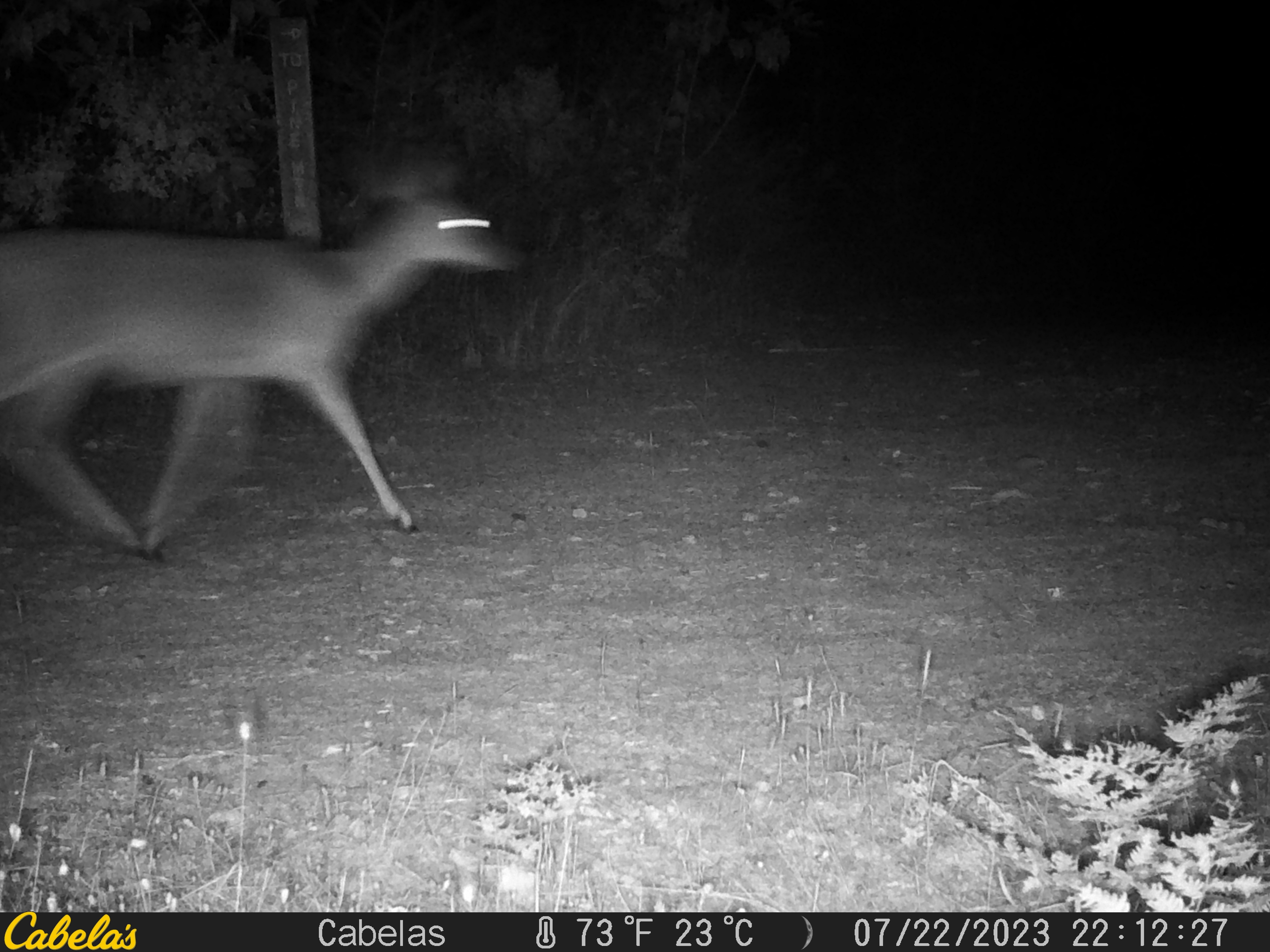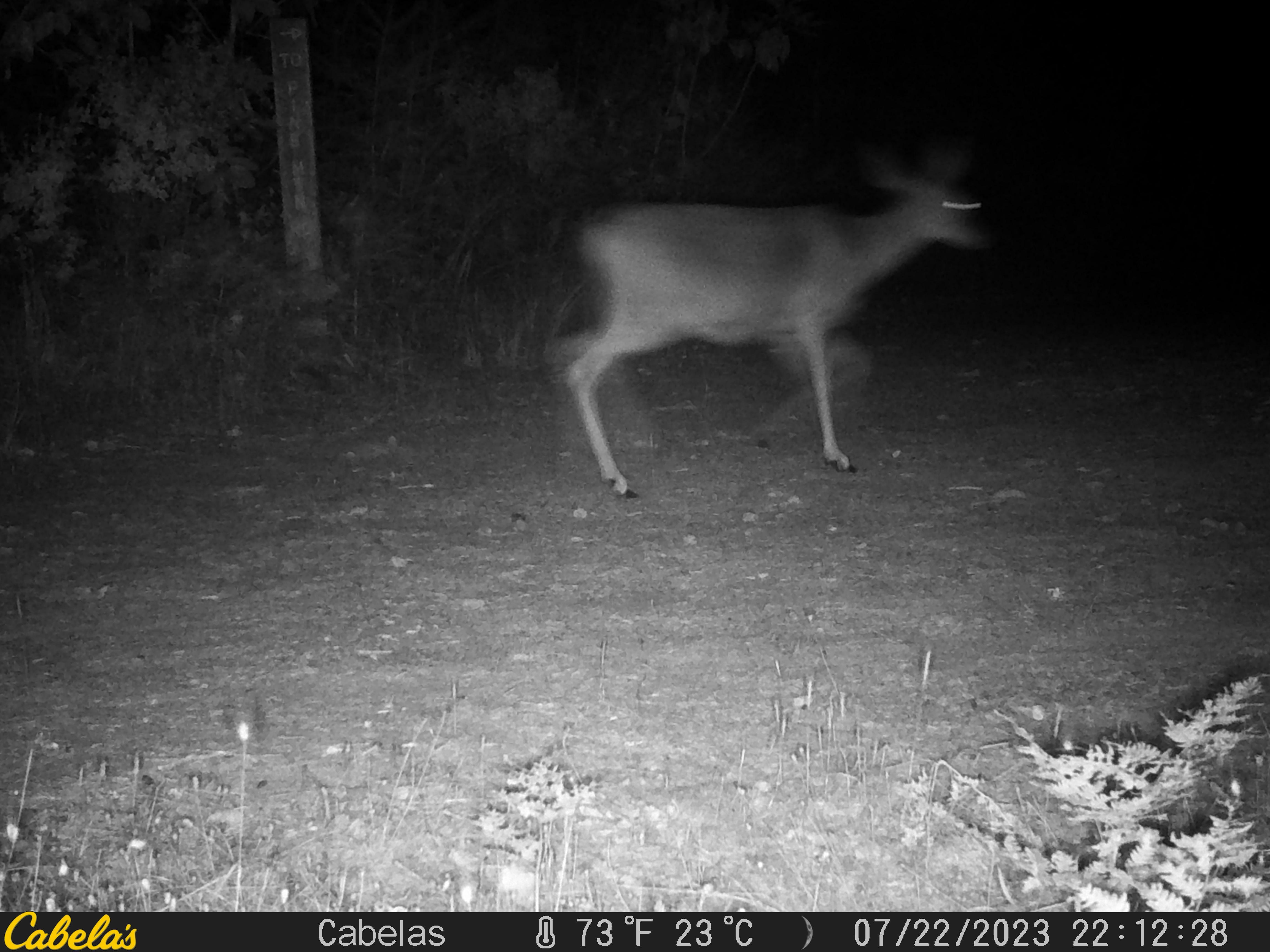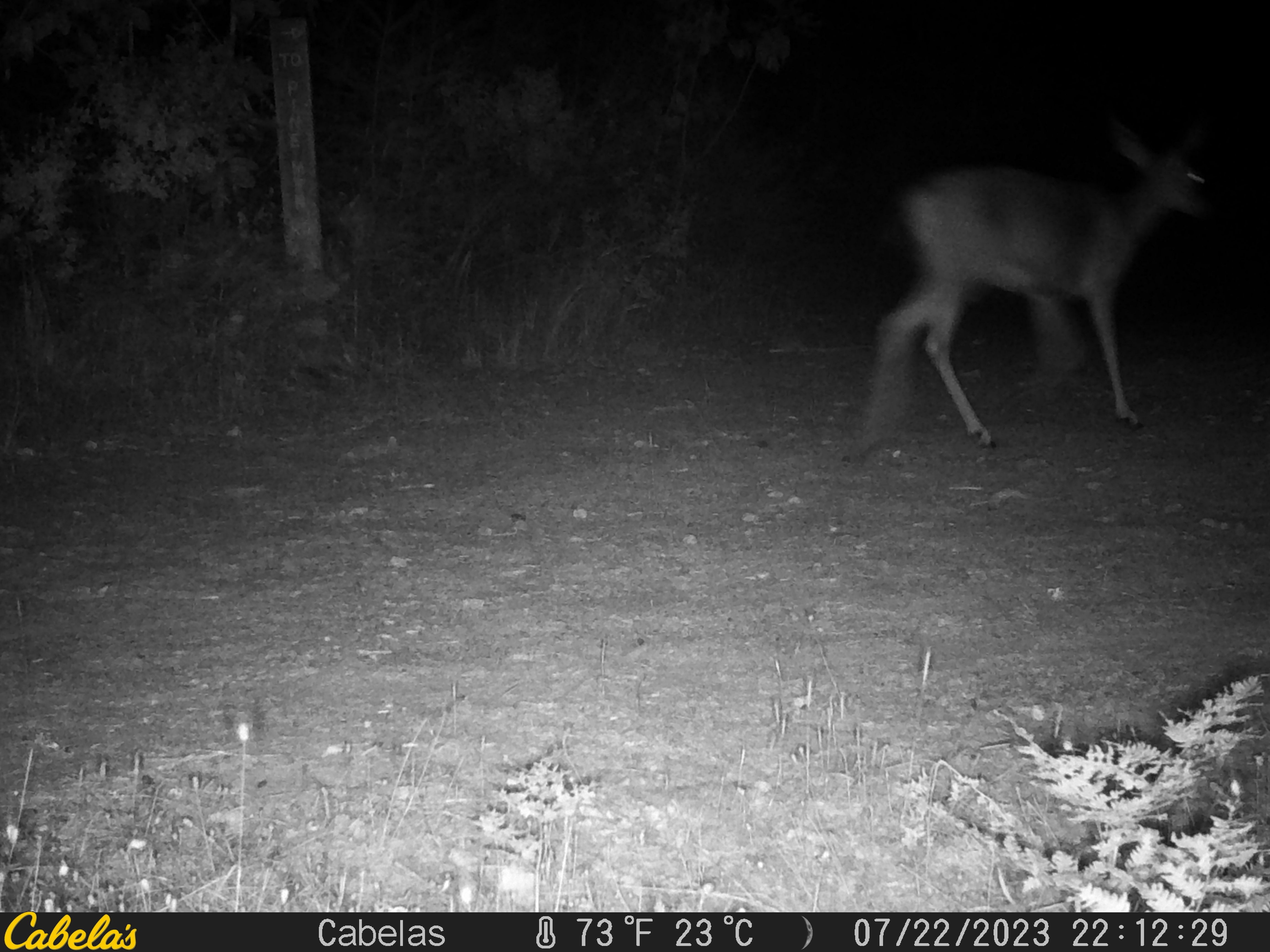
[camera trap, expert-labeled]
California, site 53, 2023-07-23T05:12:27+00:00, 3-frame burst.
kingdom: Animalia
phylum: Chordata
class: Mammalia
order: Artiodactyla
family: Cervidae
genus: Odocoileus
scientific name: Odocoileus hemionus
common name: mule deer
Mule deer (Odocoileus hemionus).